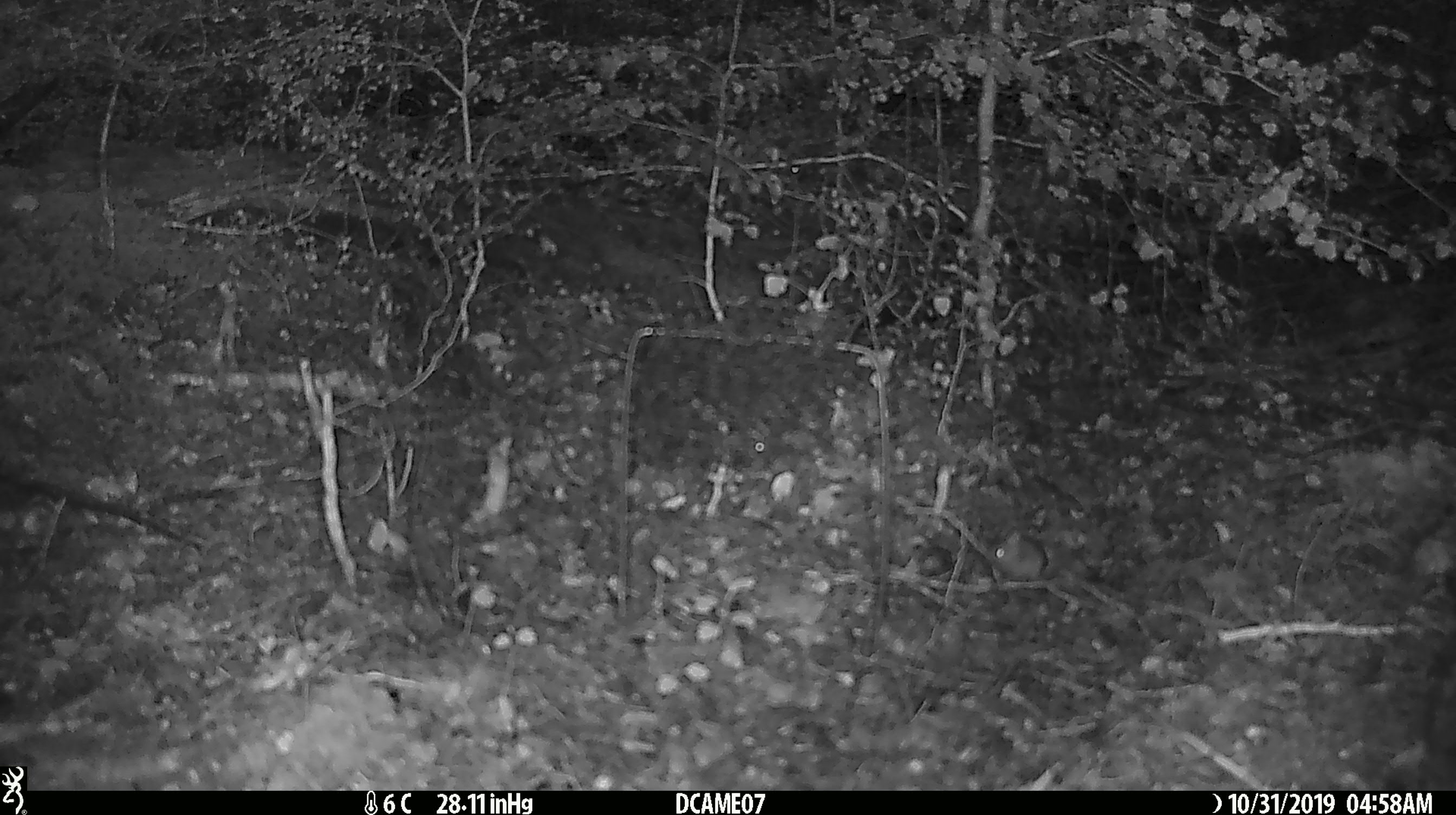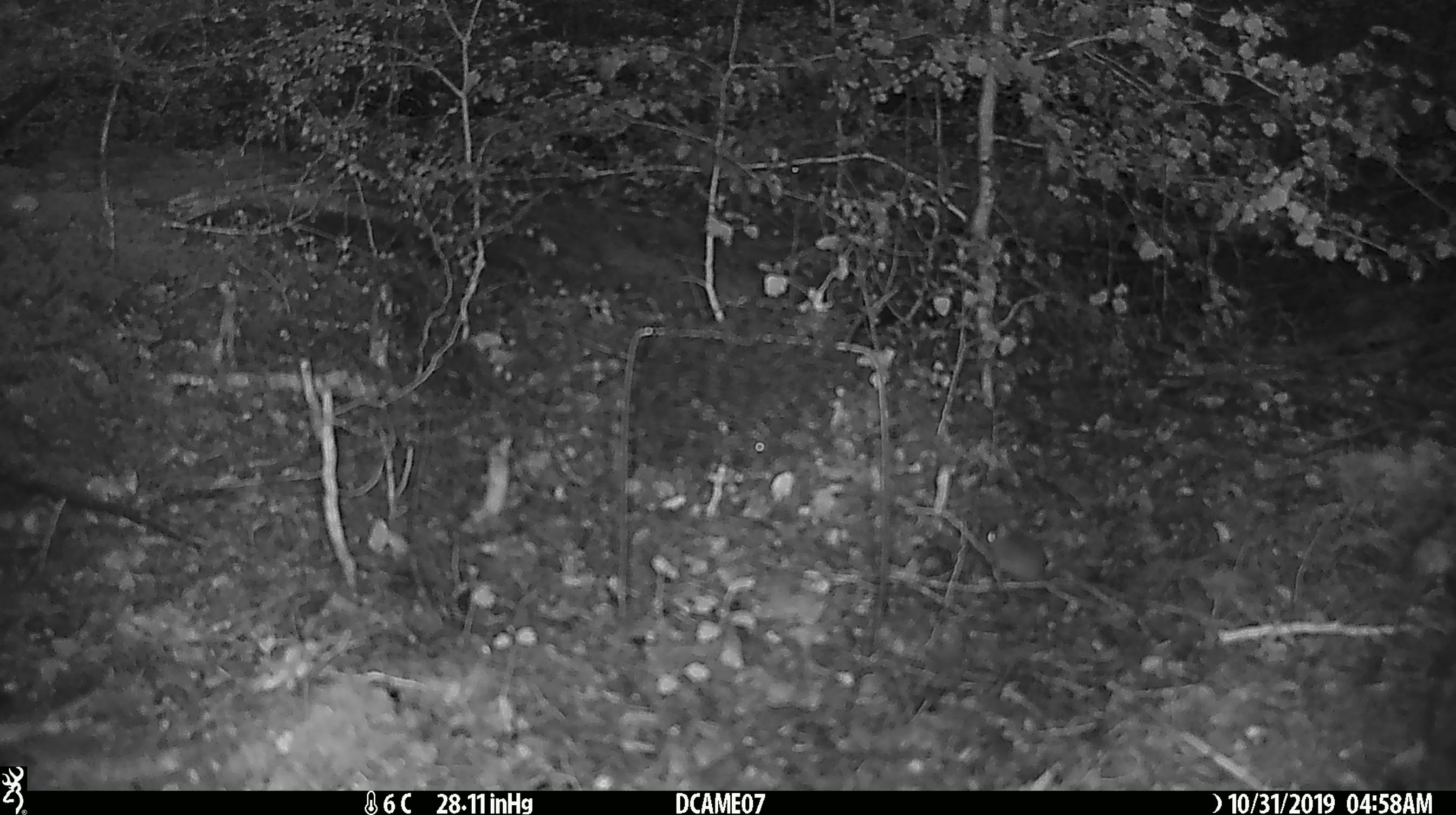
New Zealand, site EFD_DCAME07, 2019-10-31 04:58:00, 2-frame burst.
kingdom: Animalia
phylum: Chordata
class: Mammalia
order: Rodentia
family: Muridae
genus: Mus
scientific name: Mus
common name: mouse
Mouse (Mus).